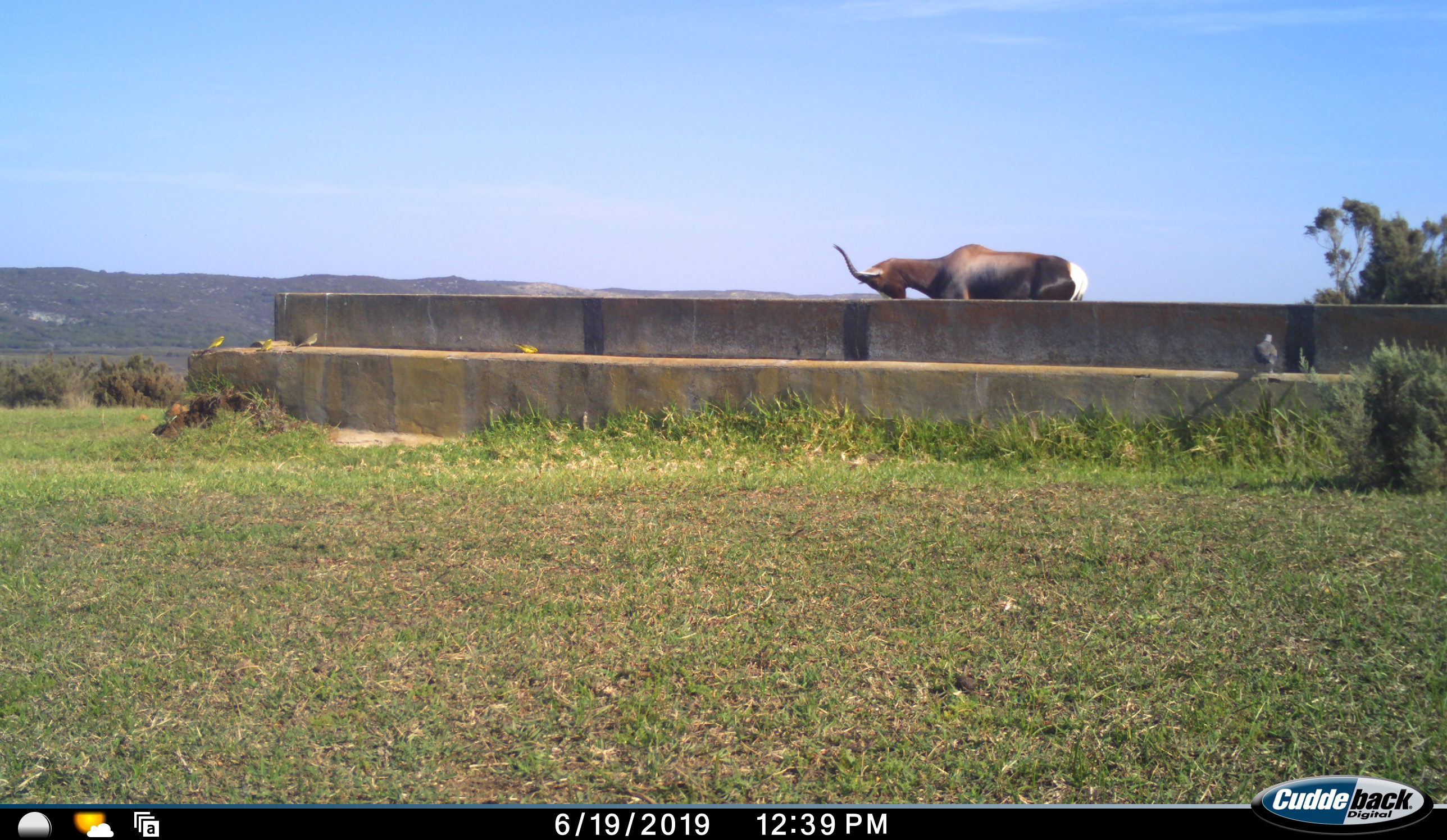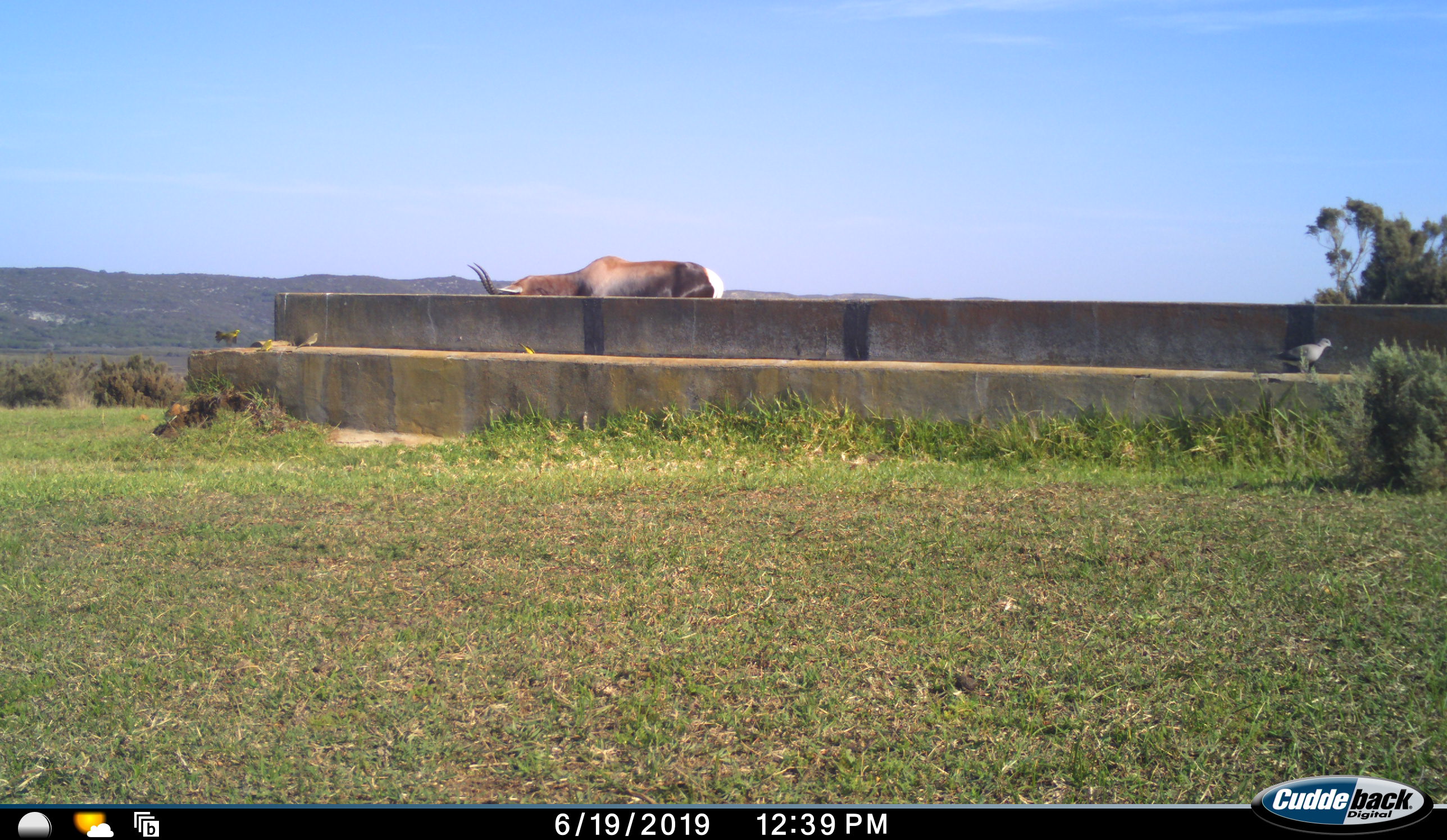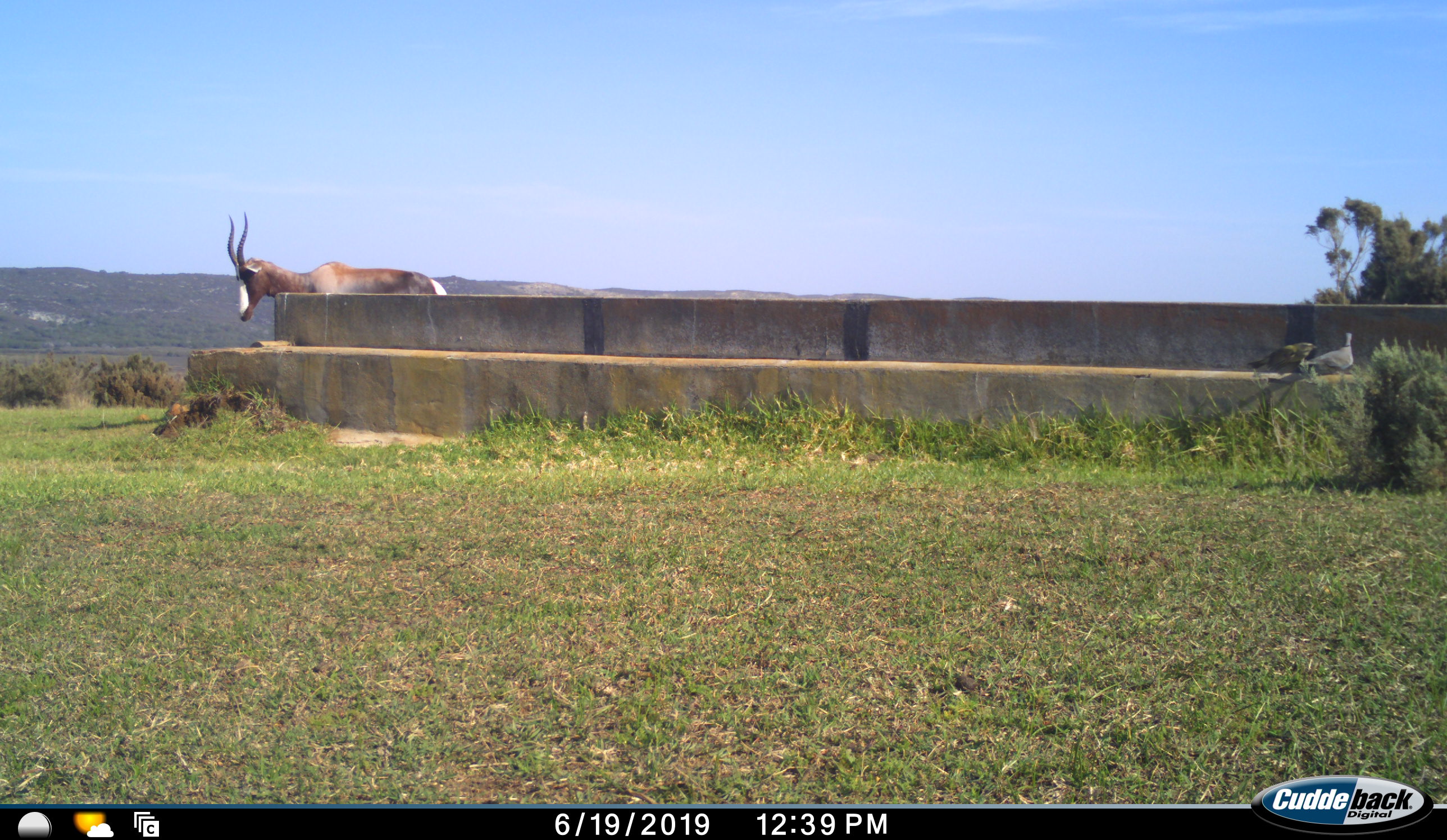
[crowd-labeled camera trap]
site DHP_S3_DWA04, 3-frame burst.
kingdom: Animalia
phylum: Chordata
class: Aves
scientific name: Aves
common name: bird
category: birdother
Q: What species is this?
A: Birdother (bird) (Aves).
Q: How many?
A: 5.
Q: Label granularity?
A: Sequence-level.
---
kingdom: Animalia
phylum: Chordata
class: Mammalia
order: Artiodactyla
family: Bovidae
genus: Damaliscus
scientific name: Damaliscus pygargus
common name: bontebok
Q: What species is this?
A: Bontebok (Damaliscus pygargus).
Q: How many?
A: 1.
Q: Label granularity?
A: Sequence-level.